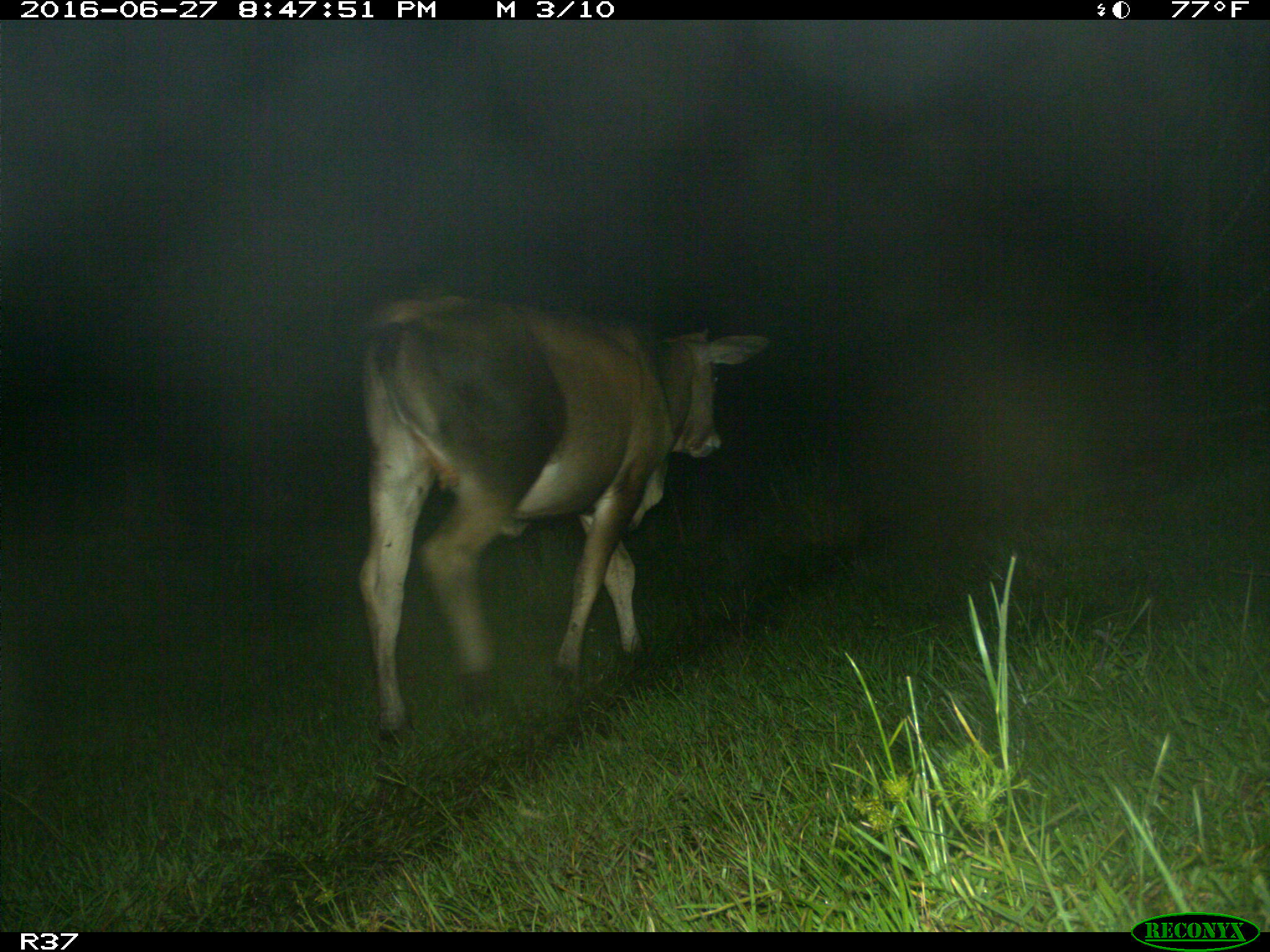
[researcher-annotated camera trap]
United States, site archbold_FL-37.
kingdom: Animalia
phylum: Chordata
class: Mammalia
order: Artiodactyla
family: Bovidae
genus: Bos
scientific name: Bos taurus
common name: domestic cow